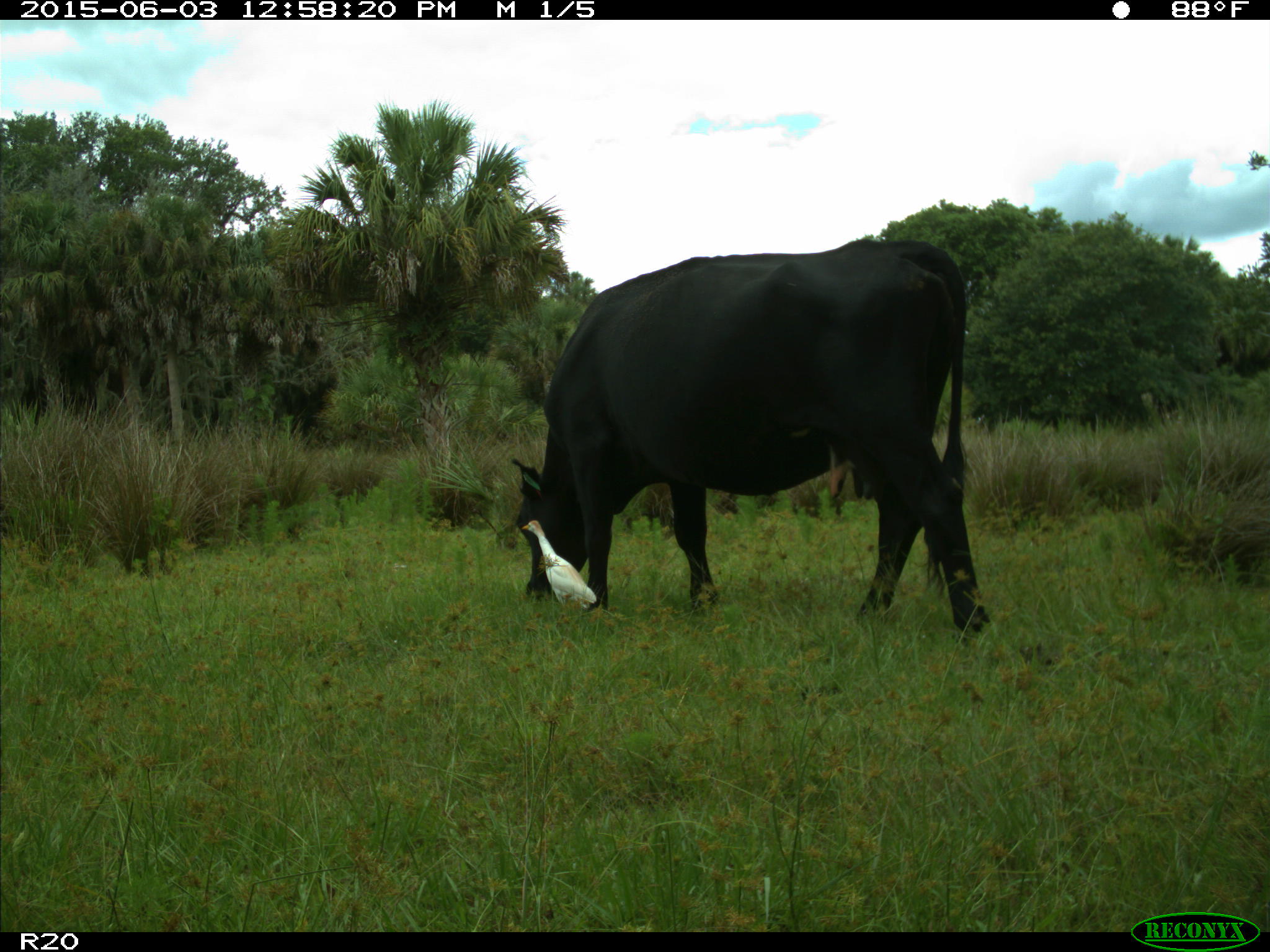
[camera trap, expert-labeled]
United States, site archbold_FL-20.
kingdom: Animalia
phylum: Chordata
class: Mammalia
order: Artiodactyla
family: Bovidae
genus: Bos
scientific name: Bos taurus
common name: domestic cow